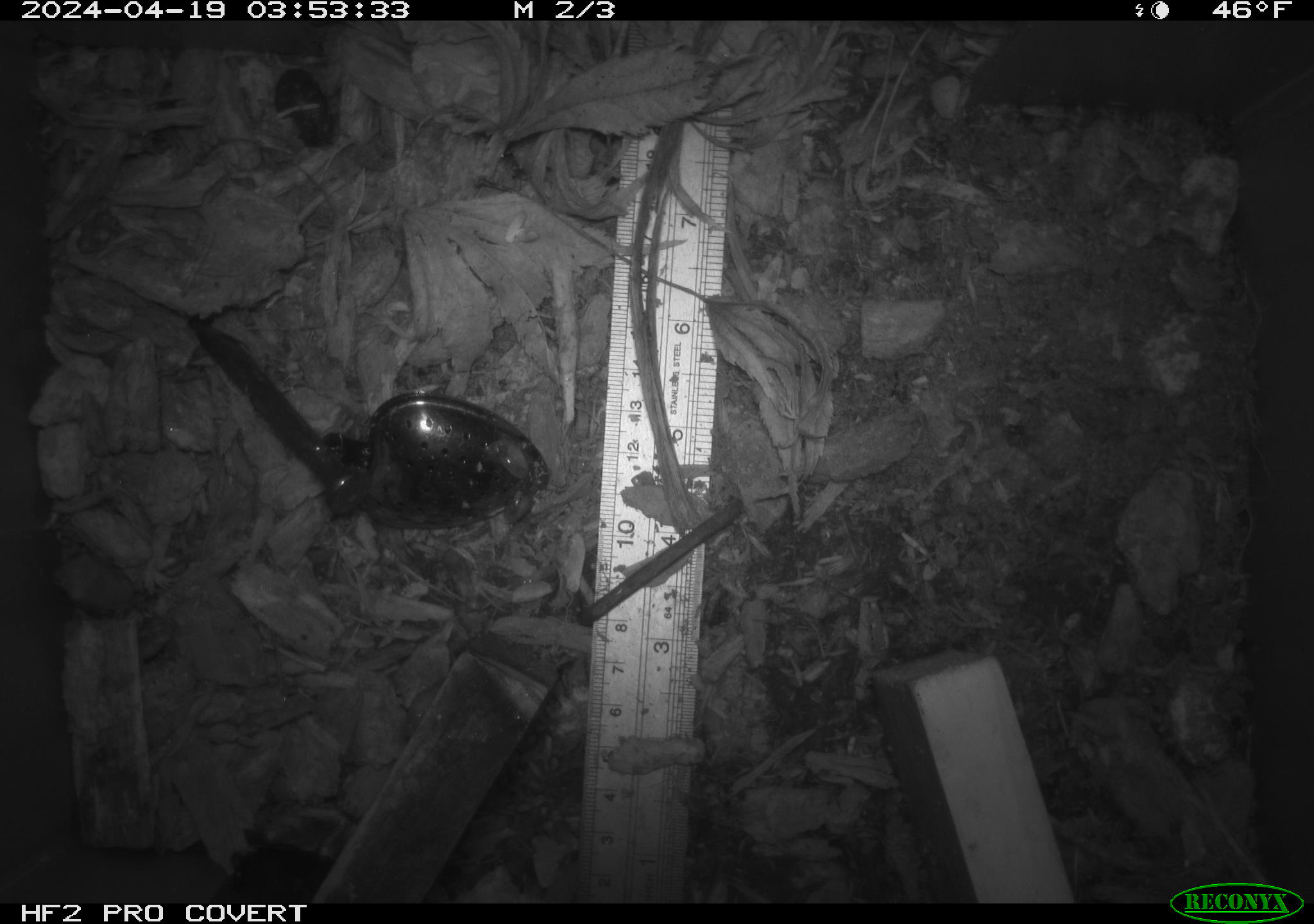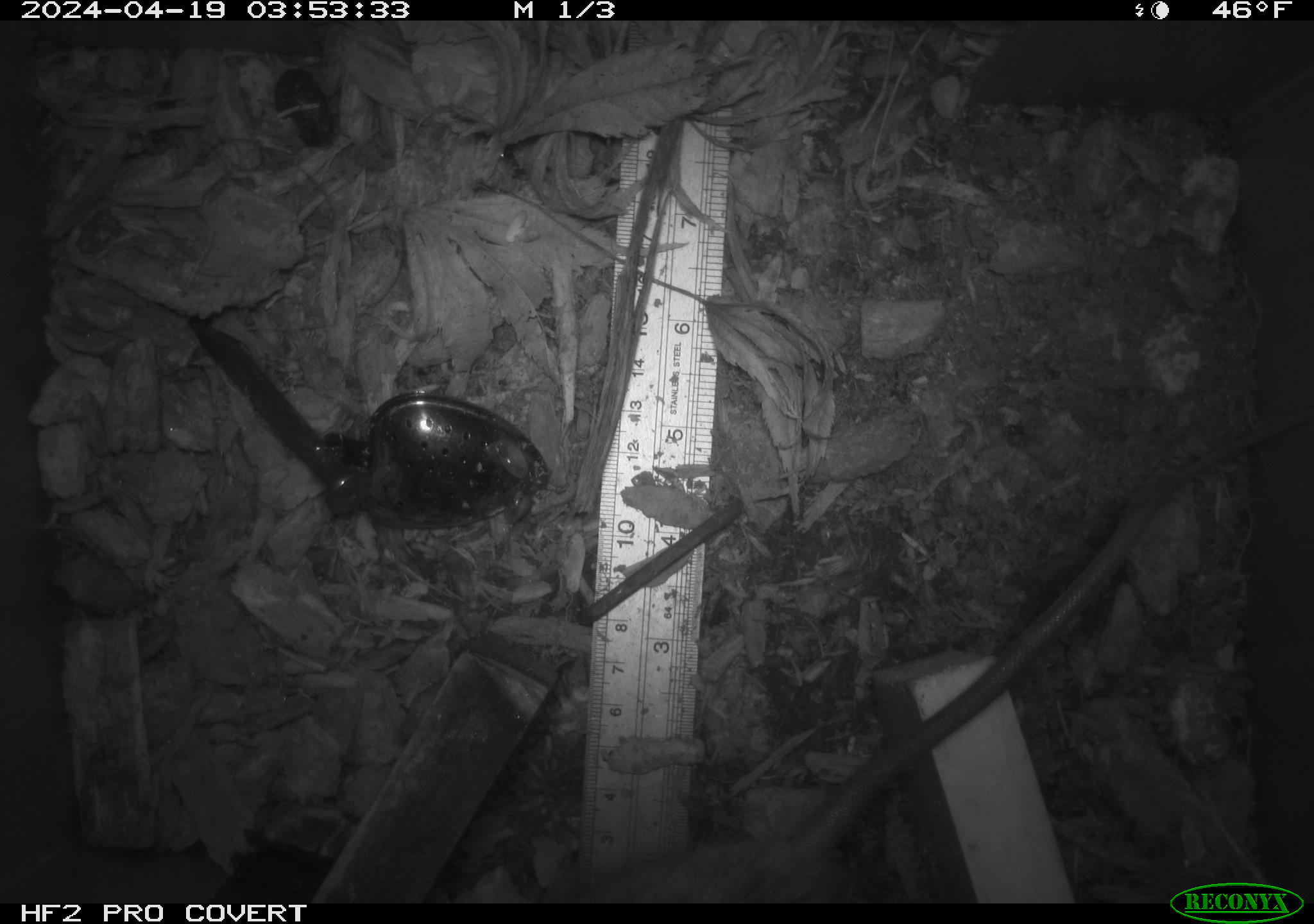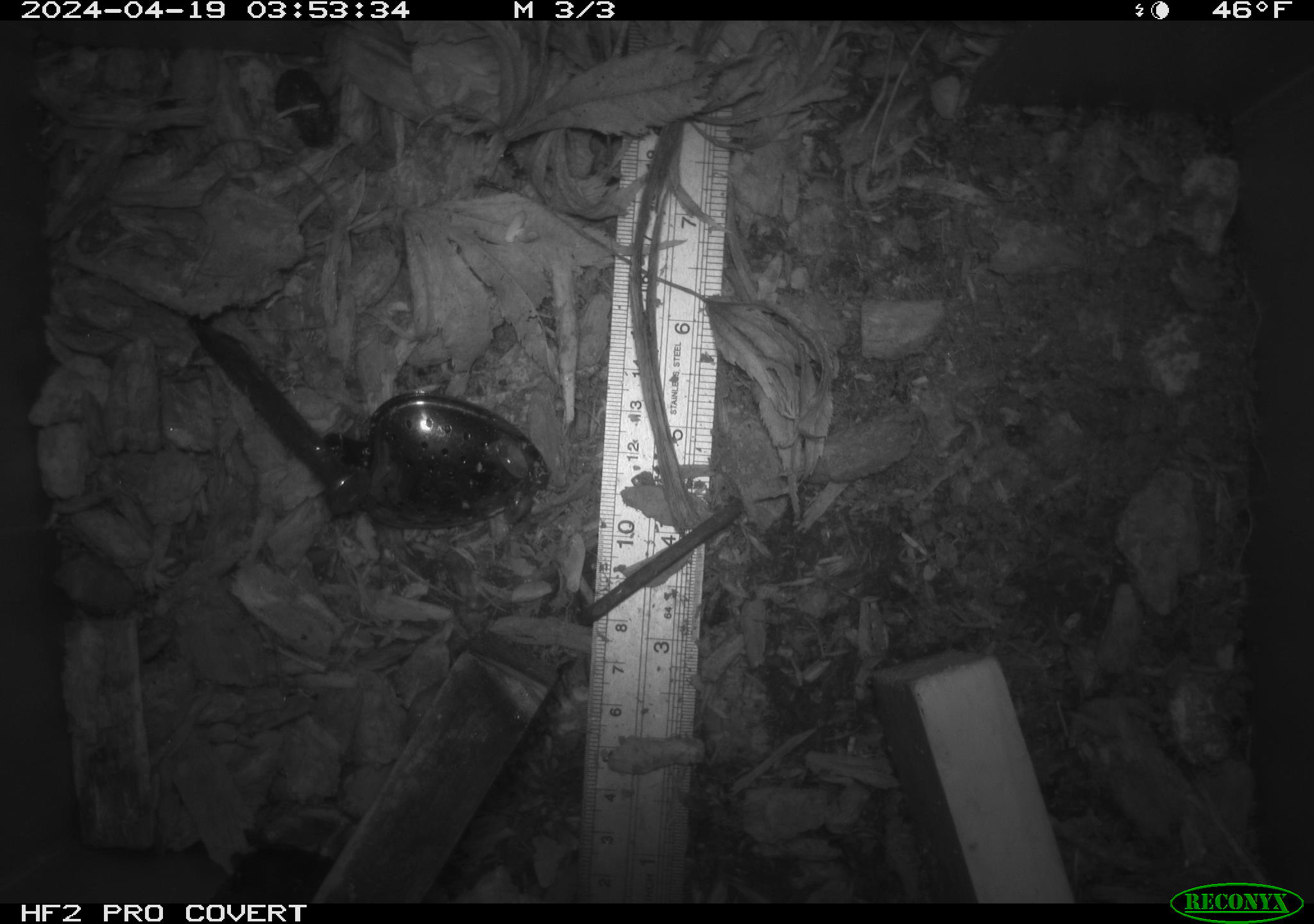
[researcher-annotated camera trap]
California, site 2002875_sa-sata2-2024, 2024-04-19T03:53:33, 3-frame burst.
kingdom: Animalia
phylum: Chordata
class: Mammalia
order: Rodentia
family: Muridae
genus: Rattus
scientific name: Rattus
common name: rat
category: rattus species